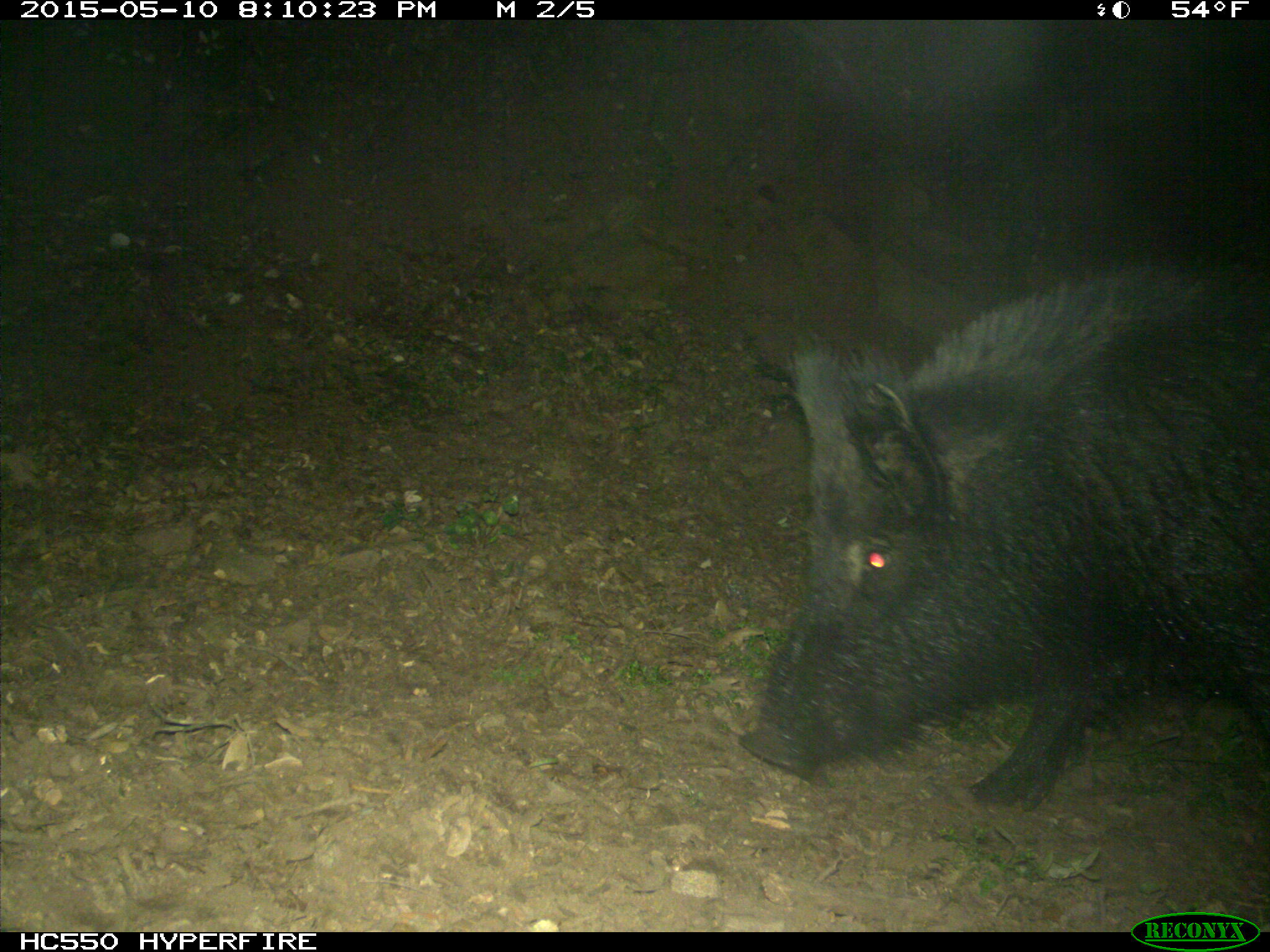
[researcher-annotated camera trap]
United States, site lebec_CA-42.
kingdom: Animalia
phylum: Chordata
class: Mammalia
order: Artiodactyla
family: Suidae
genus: Sus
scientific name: Sus scrofa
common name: wild boar